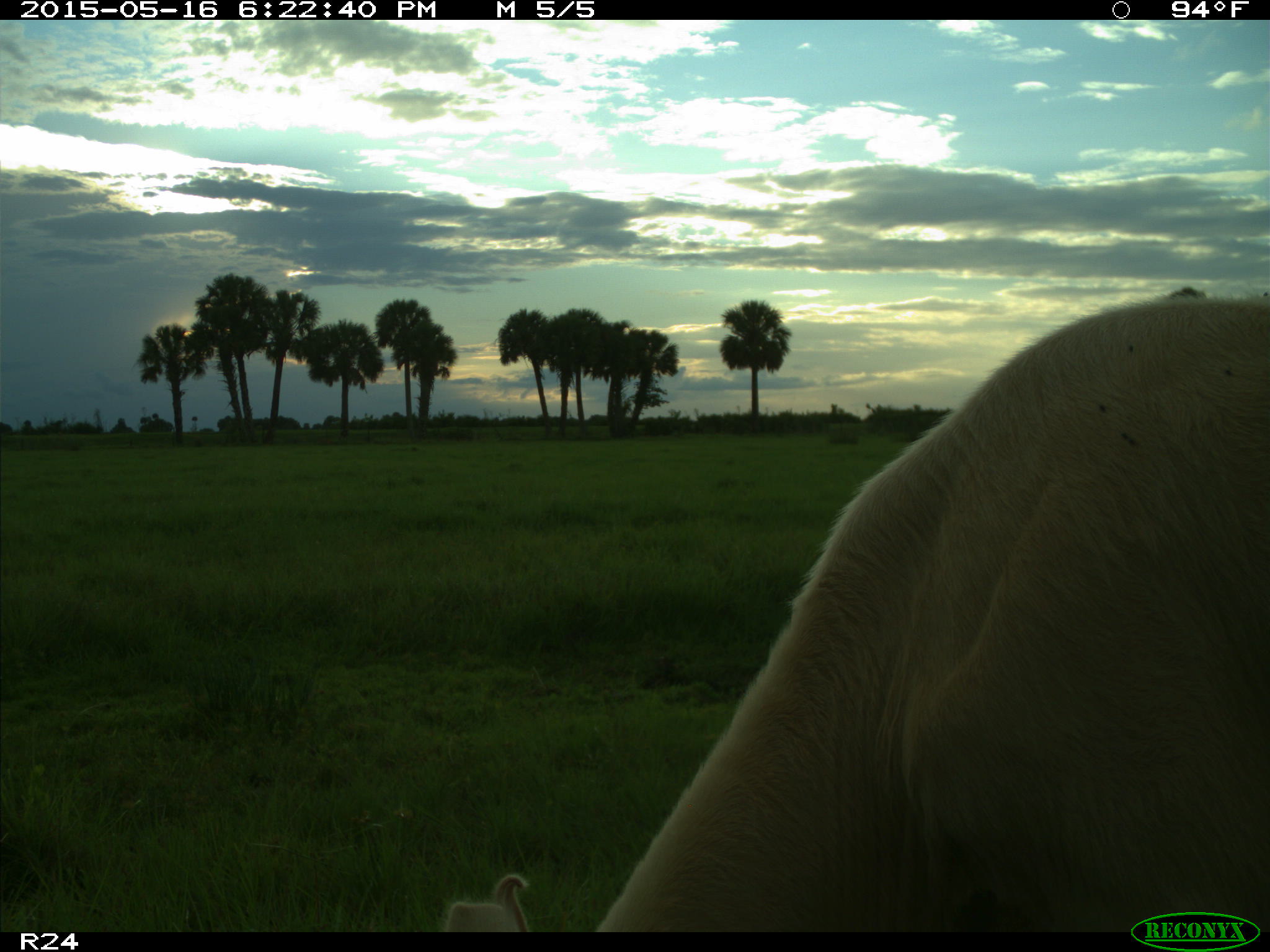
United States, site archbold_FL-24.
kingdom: Animalia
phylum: Chordata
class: Mammalia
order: Artiodactyla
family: Bovidae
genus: Bos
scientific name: Bos taurus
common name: domestic cow